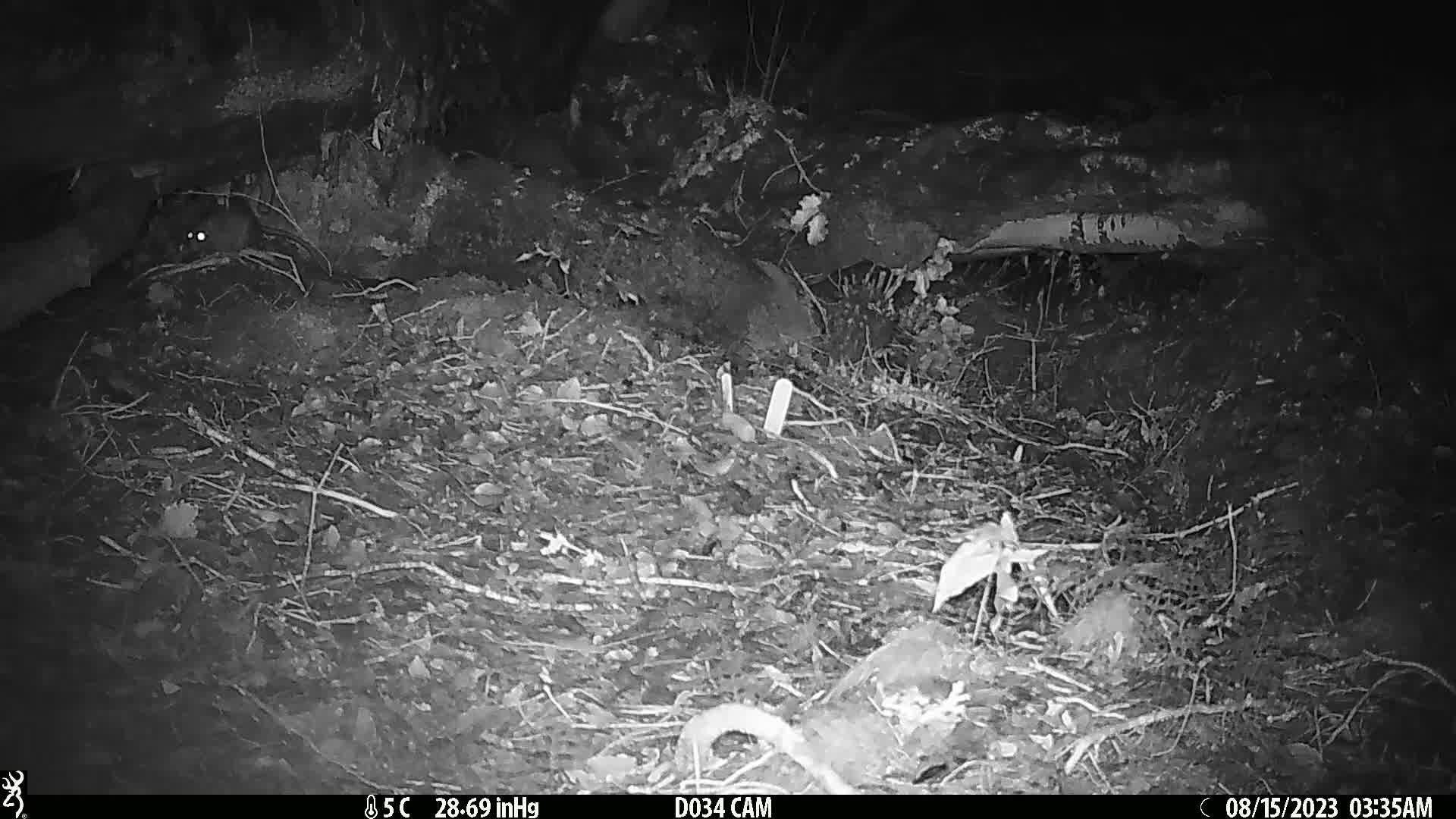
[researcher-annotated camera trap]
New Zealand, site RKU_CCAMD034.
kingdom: Animalia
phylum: Chordata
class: Mammalia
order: Rodentia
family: Muridae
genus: Rattus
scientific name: Rattus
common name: rat